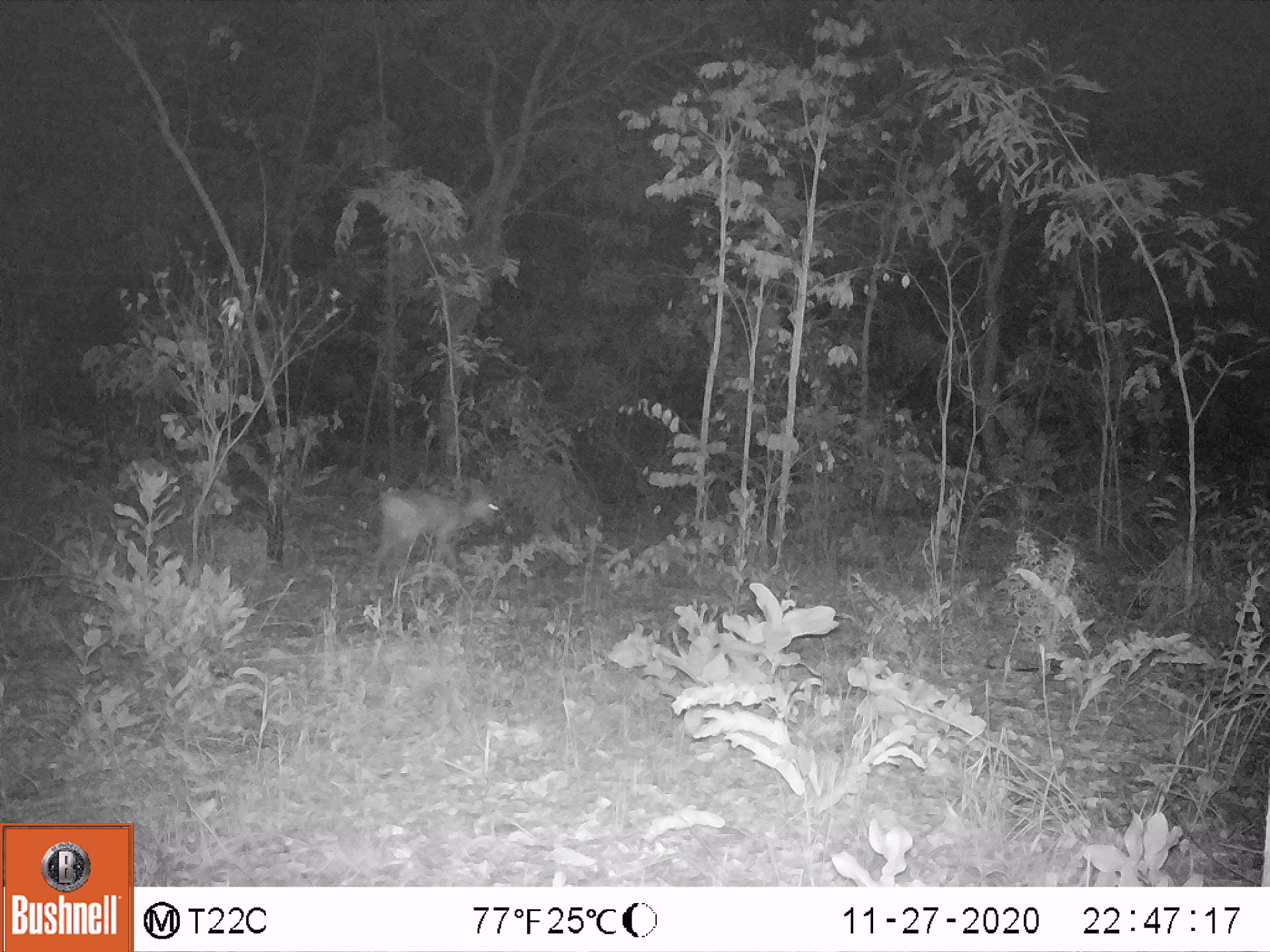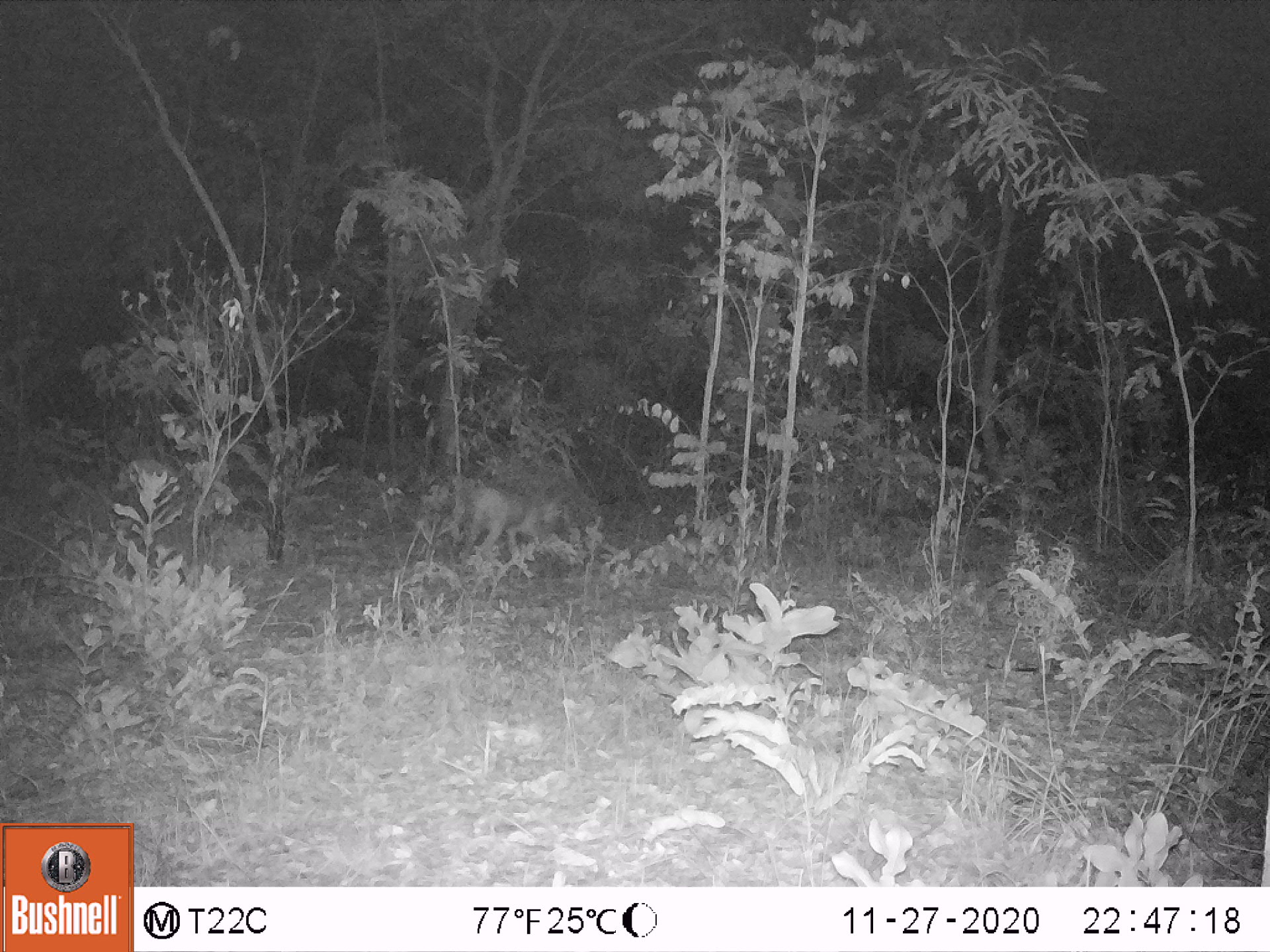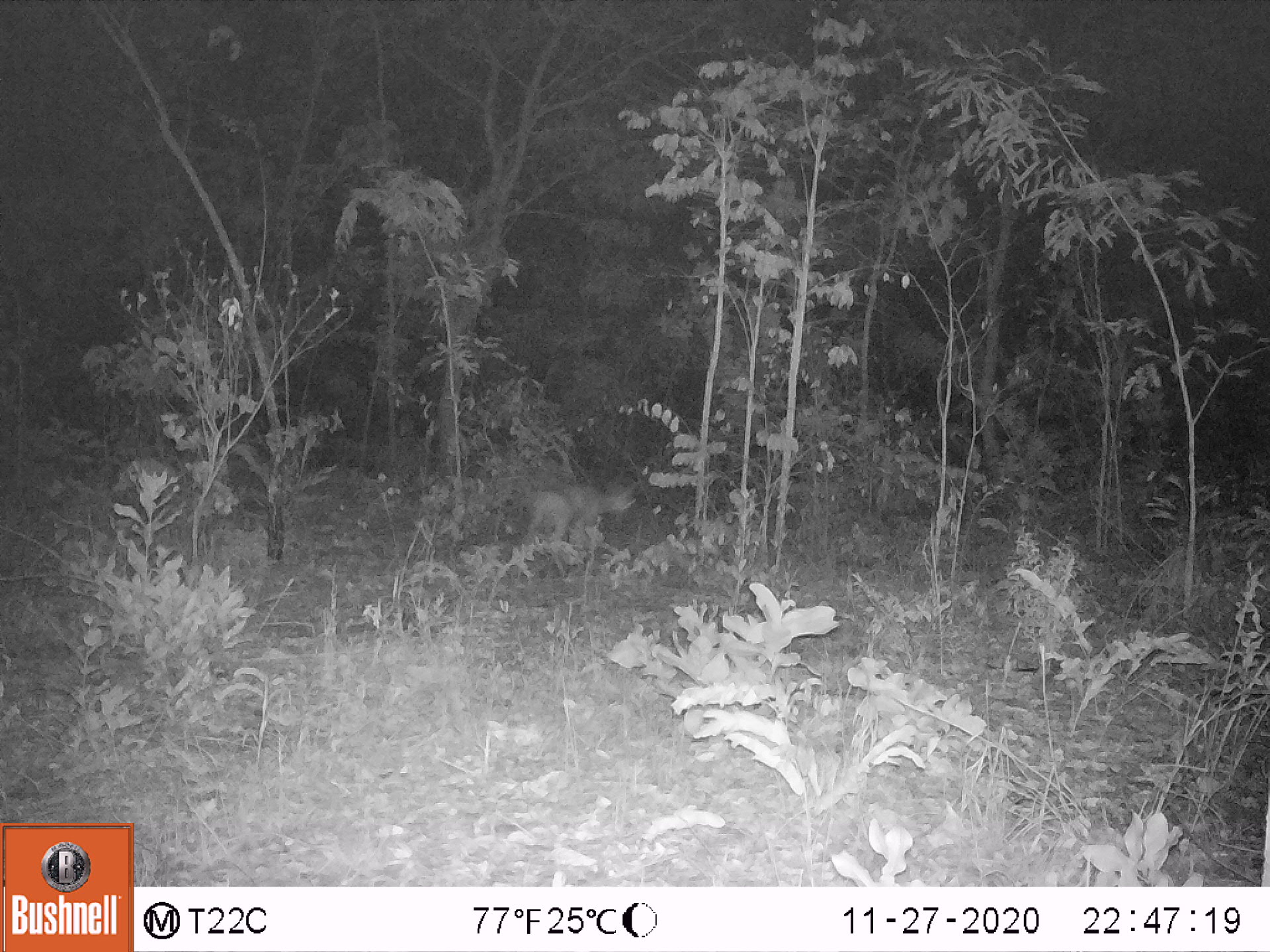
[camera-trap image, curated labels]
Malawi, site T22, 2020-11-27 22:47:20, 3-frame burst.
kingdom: Animalia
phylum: Chordata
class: Mammalia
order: Artiodactyla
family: Bovidae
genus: Sylvicapra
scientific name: Sylvicapra grimmia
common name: common duiker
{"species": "common duiker (Sylvicapra grimmia)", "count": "1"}